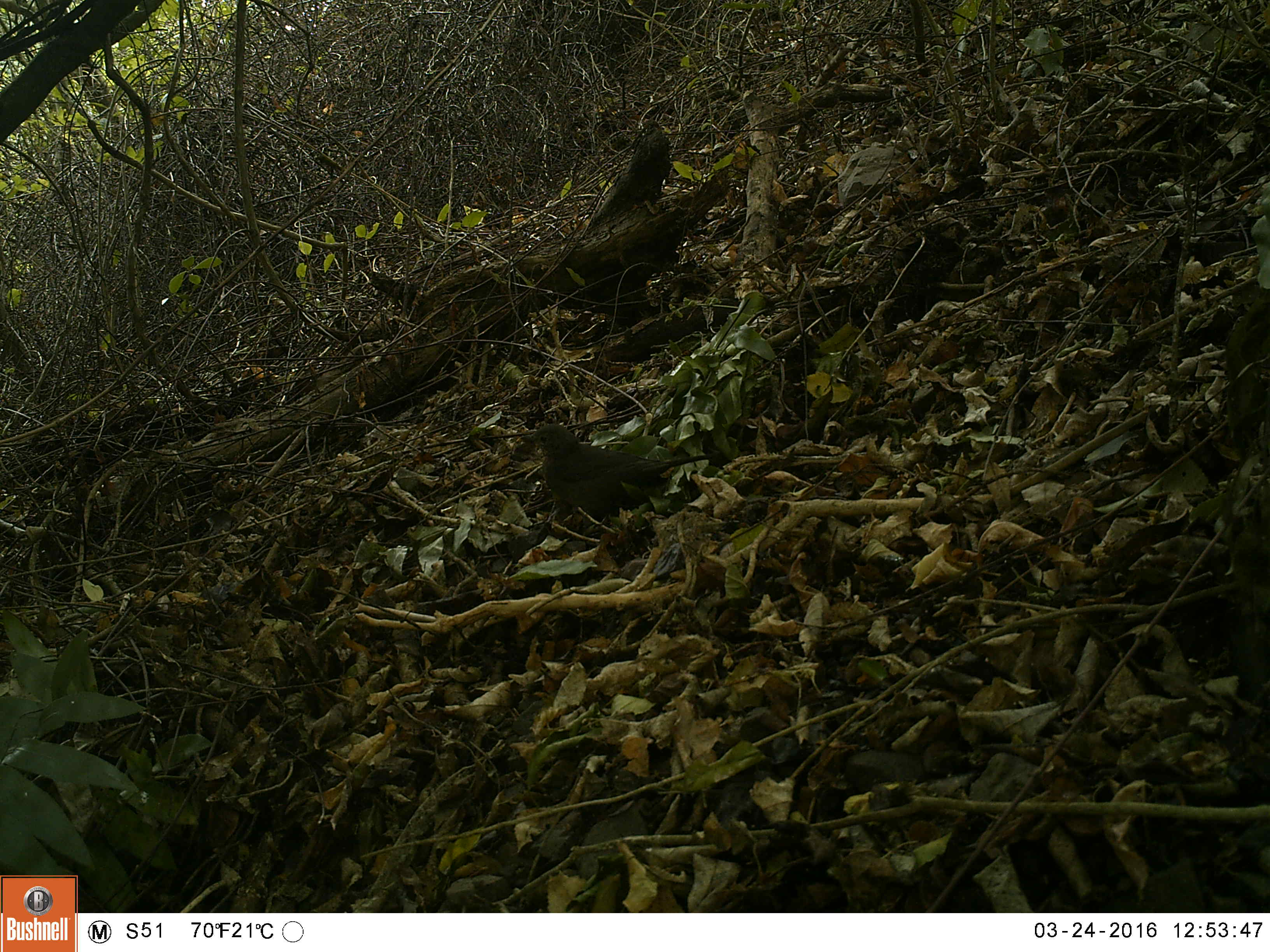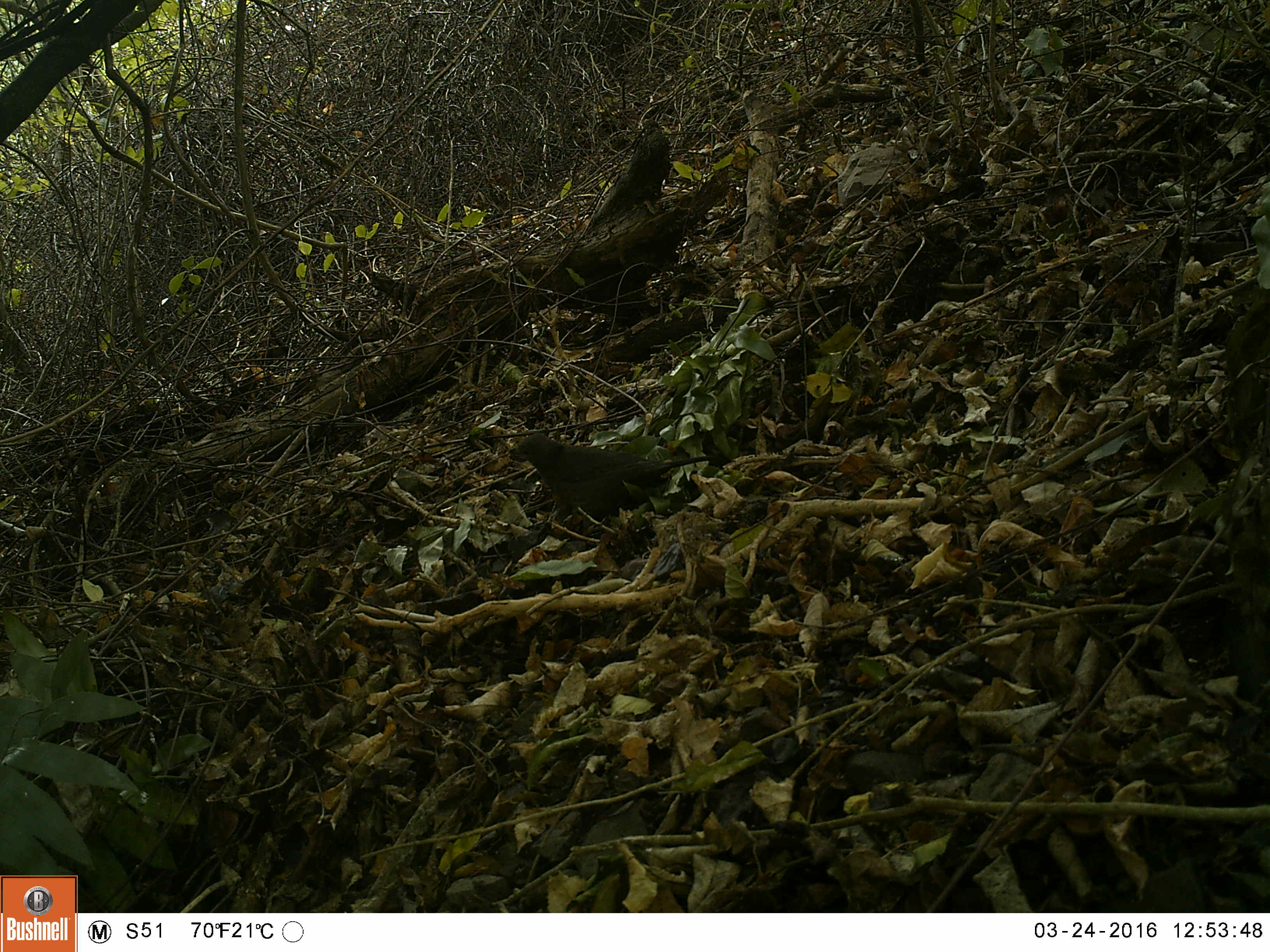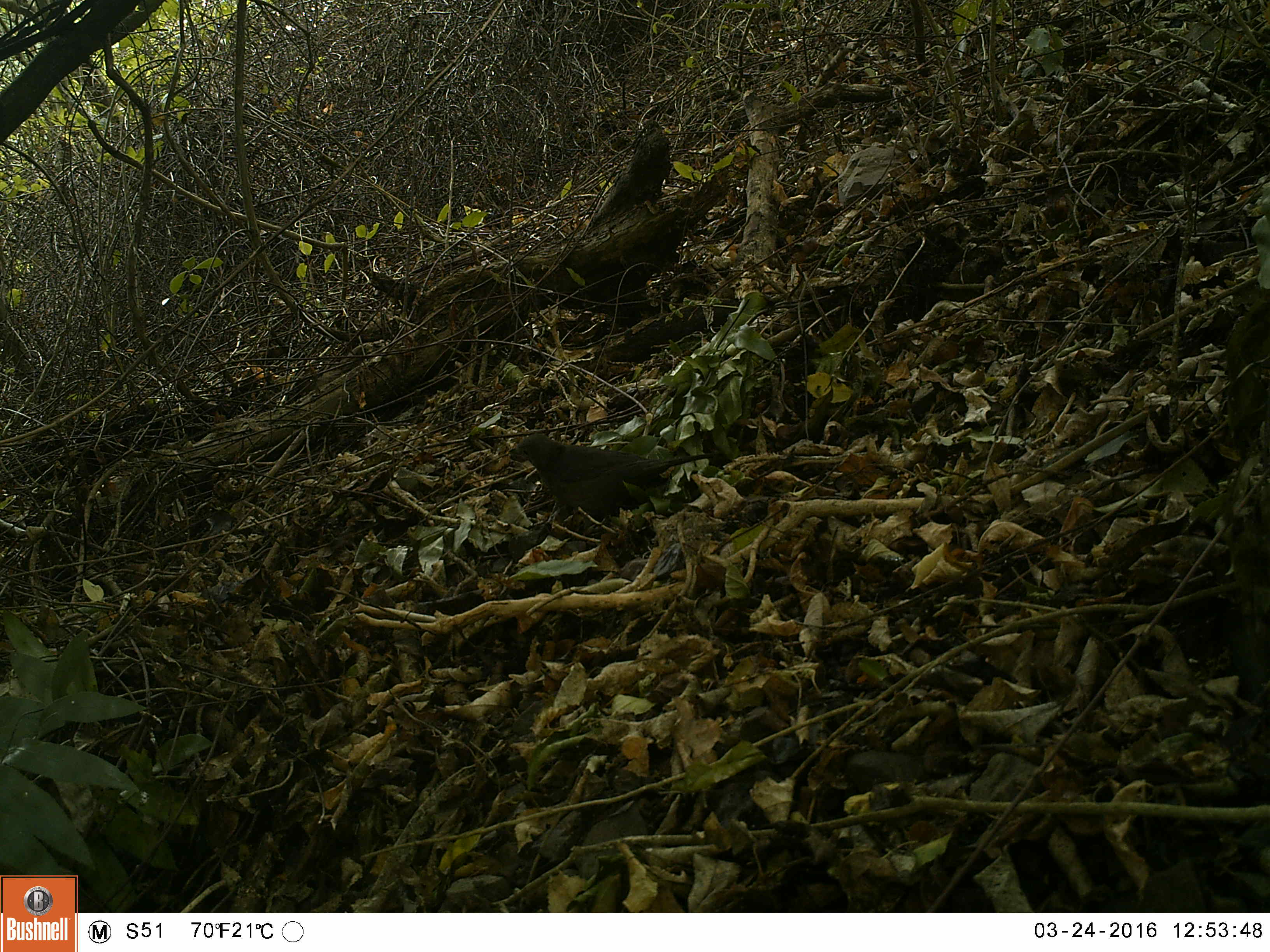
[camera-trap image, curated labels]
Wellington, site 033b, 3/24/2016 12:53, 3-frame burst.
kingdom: Animalia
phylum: Chordata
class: Aves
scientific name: Aves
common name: bird